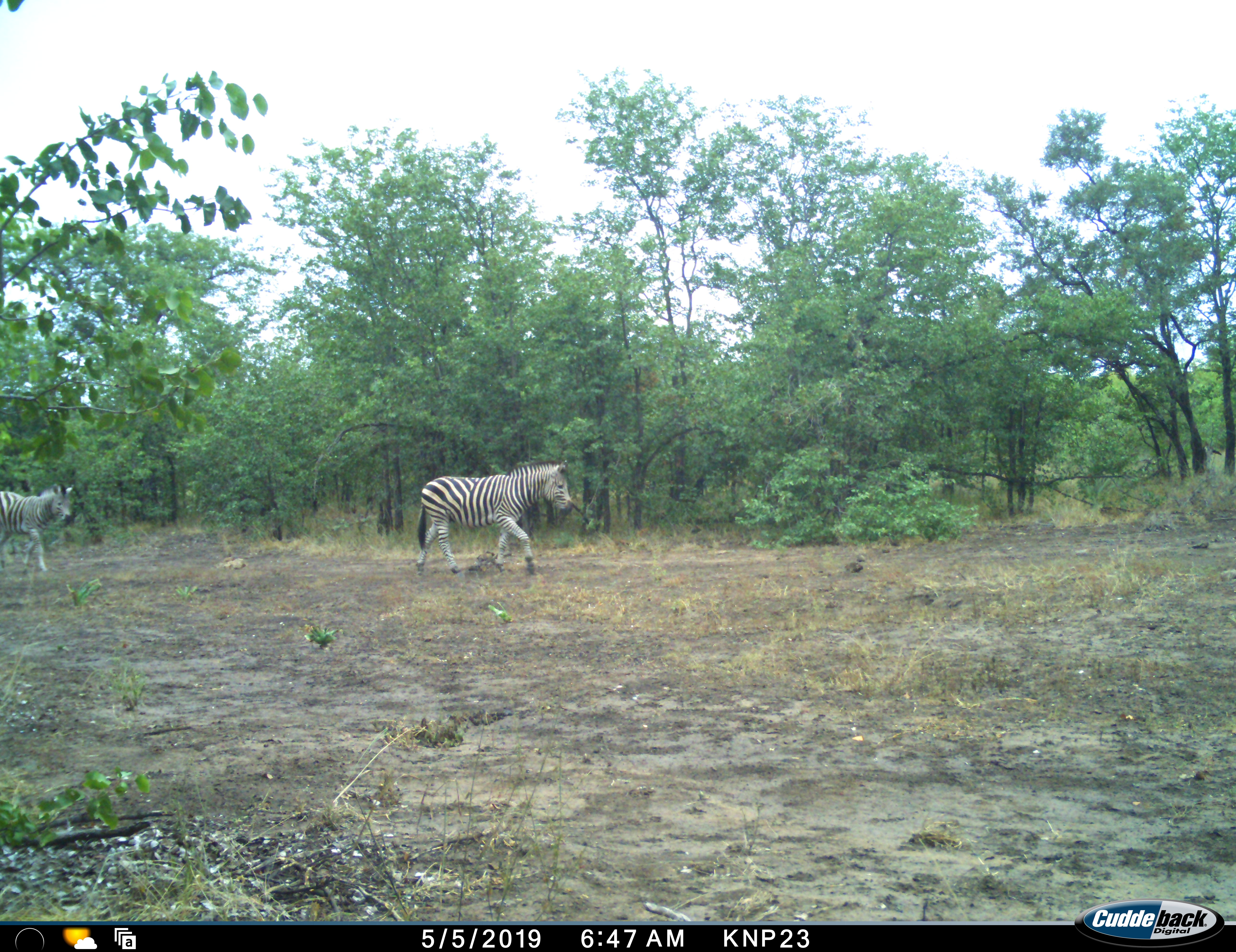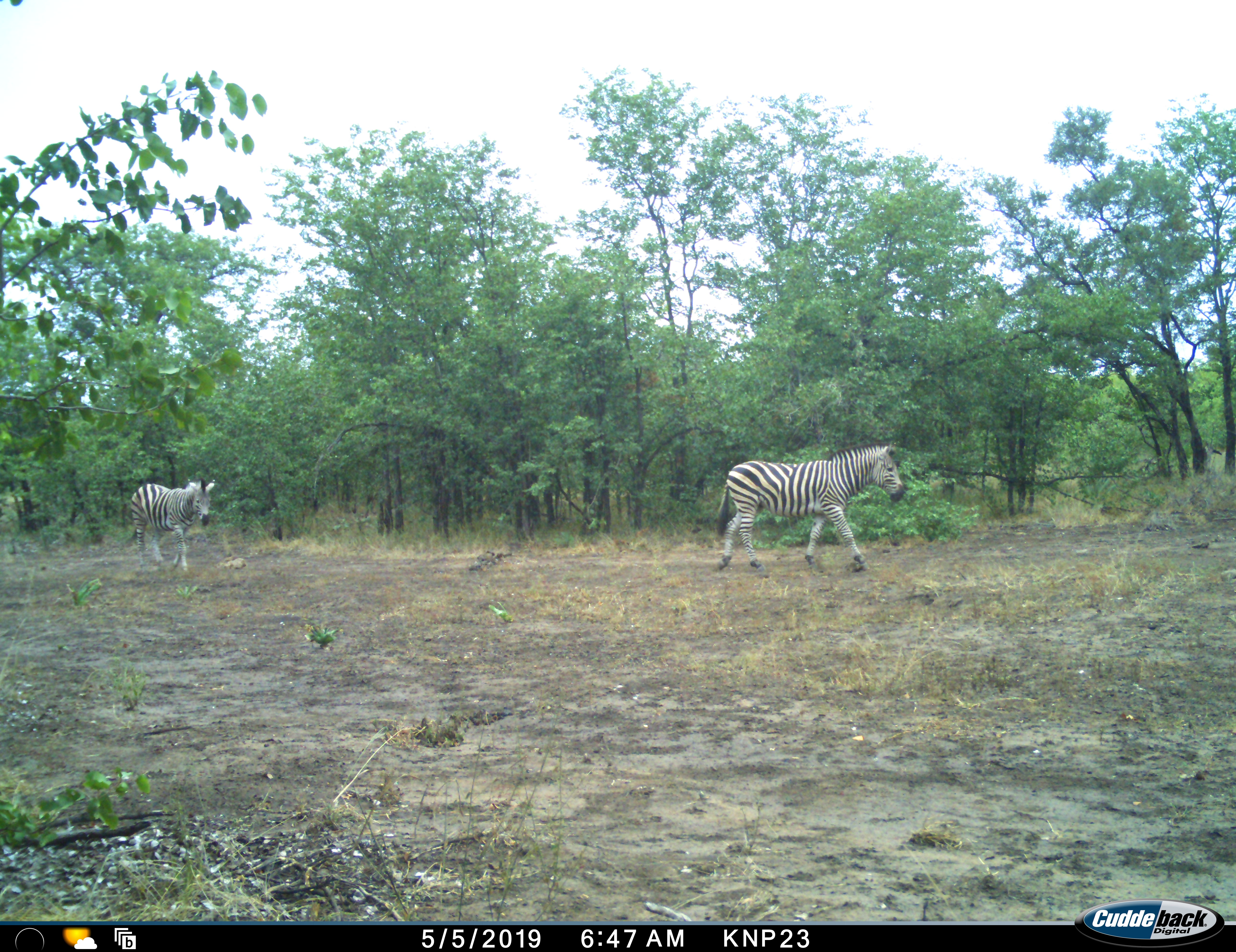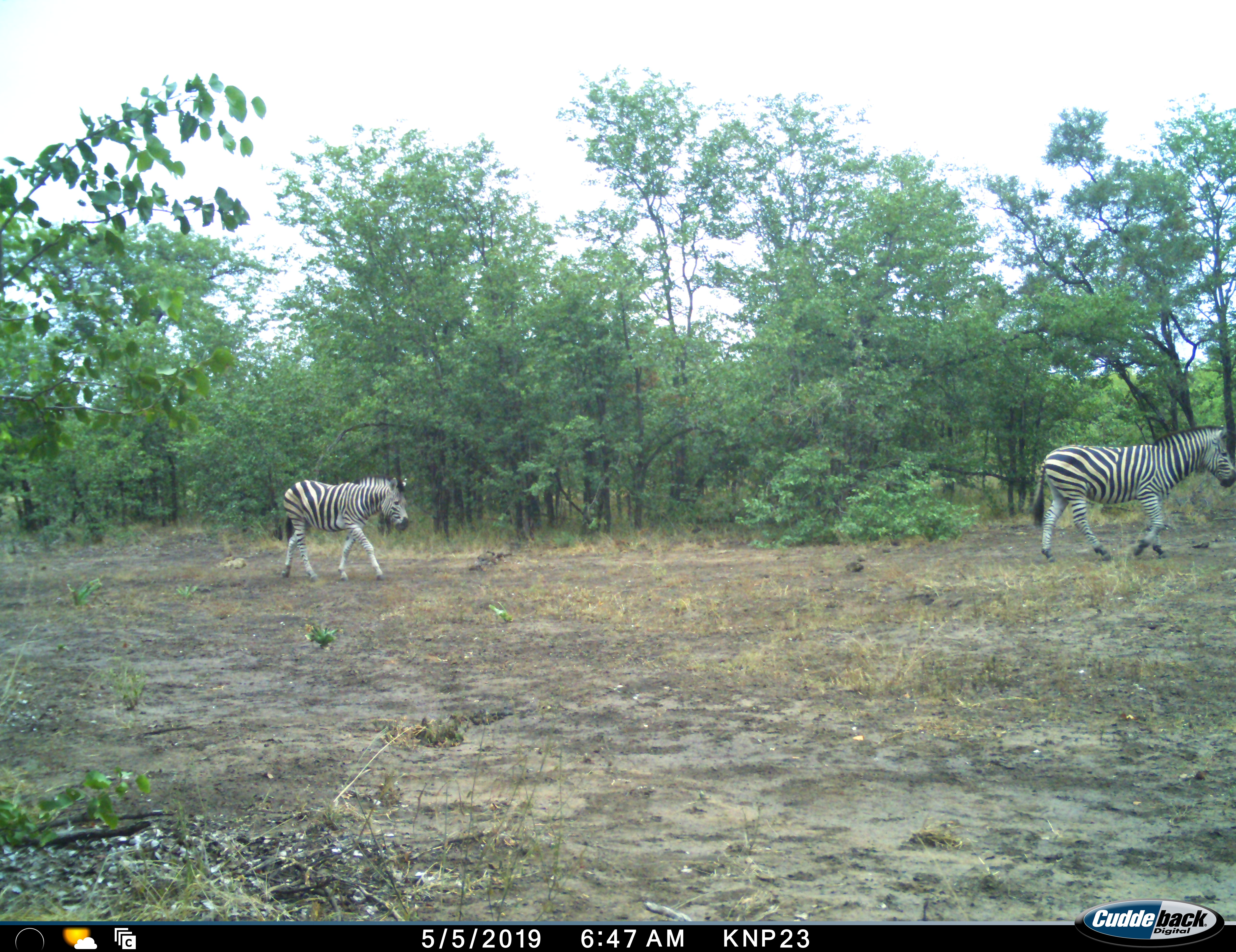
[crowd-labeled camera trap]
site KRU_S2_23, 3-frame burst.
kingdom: Animalia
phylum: Chordata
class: Mammalia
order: Perissodactyla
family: Equidae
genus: Equus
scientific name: Equus quagga burchellii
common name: burchell's zebra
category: zebraburchells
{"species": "zebraburchells (burchell's zebra) (Equus quagga burchellii)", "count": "2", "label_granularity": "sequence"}